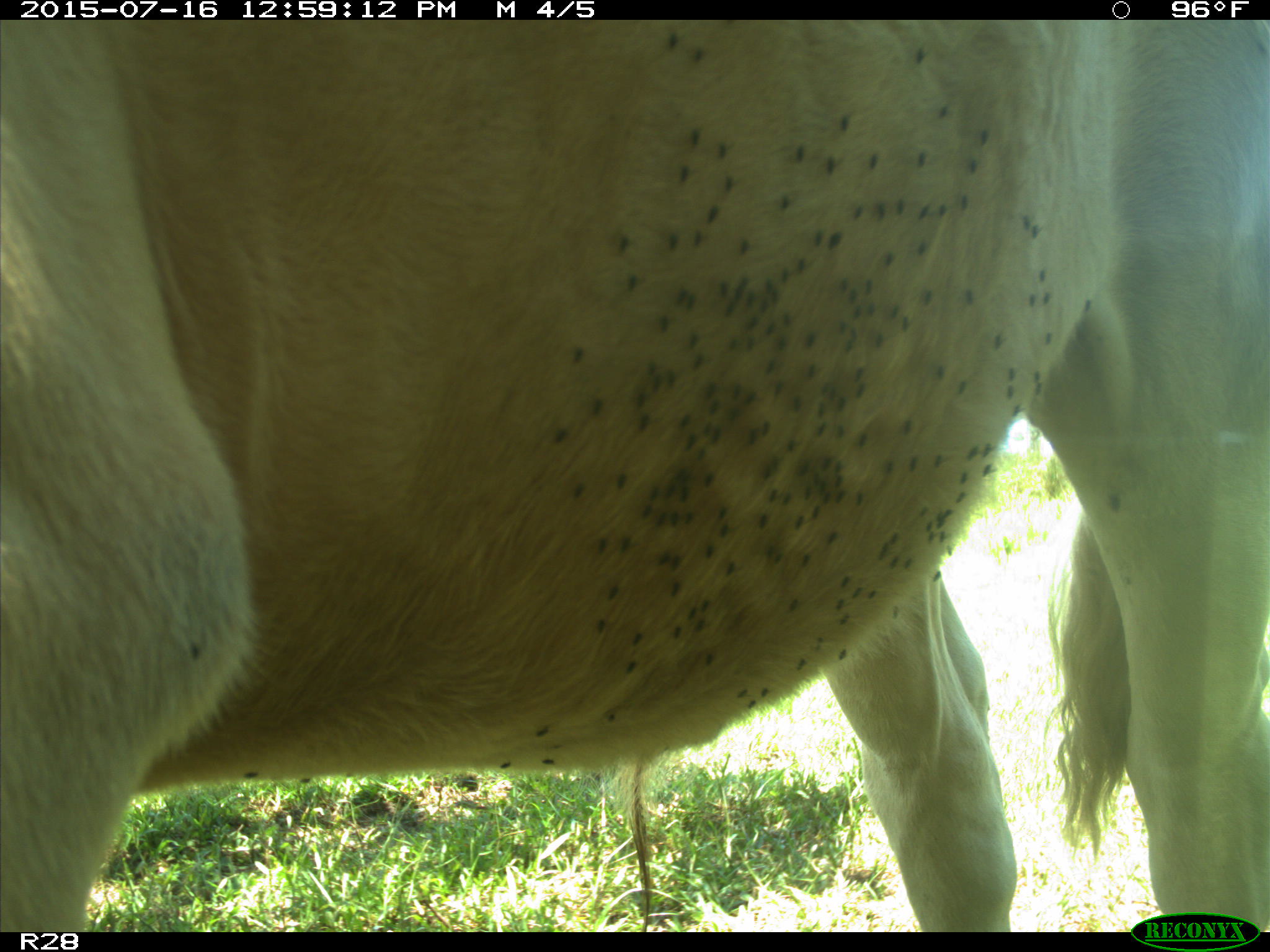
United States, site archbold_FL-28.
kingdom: Animalia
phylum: Chordata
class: Mammalia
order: Artiodactyla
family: Bovidae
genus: Bos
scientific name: Bos taurus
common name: domestic cow